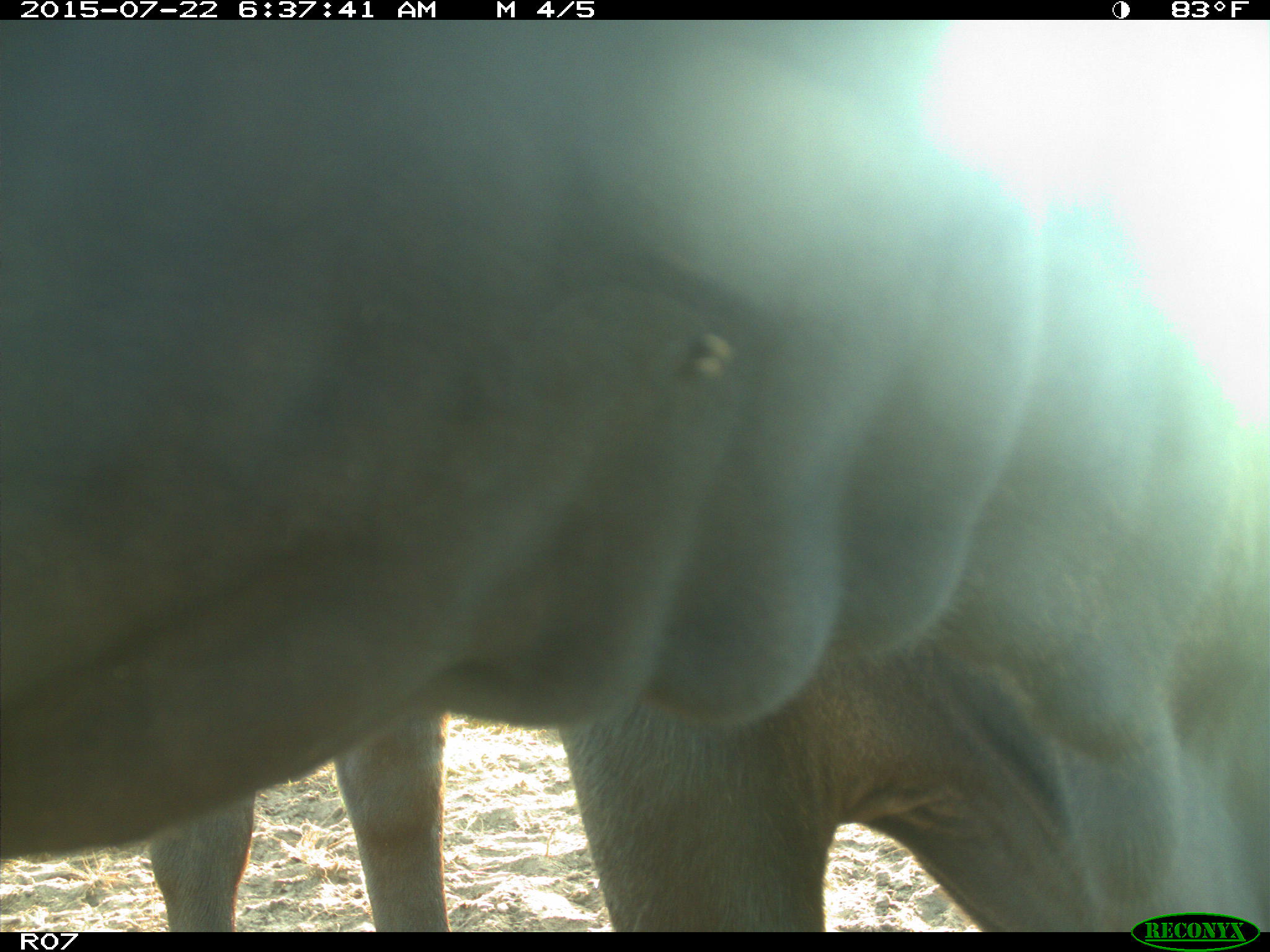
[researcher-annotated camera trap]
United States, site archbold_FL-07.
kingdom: Animalia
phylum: Chordata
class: Mammalia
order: Artiodactyla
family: Cervidae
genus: Odocoileus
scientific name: Odocoileus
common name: deer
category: unidentified deer